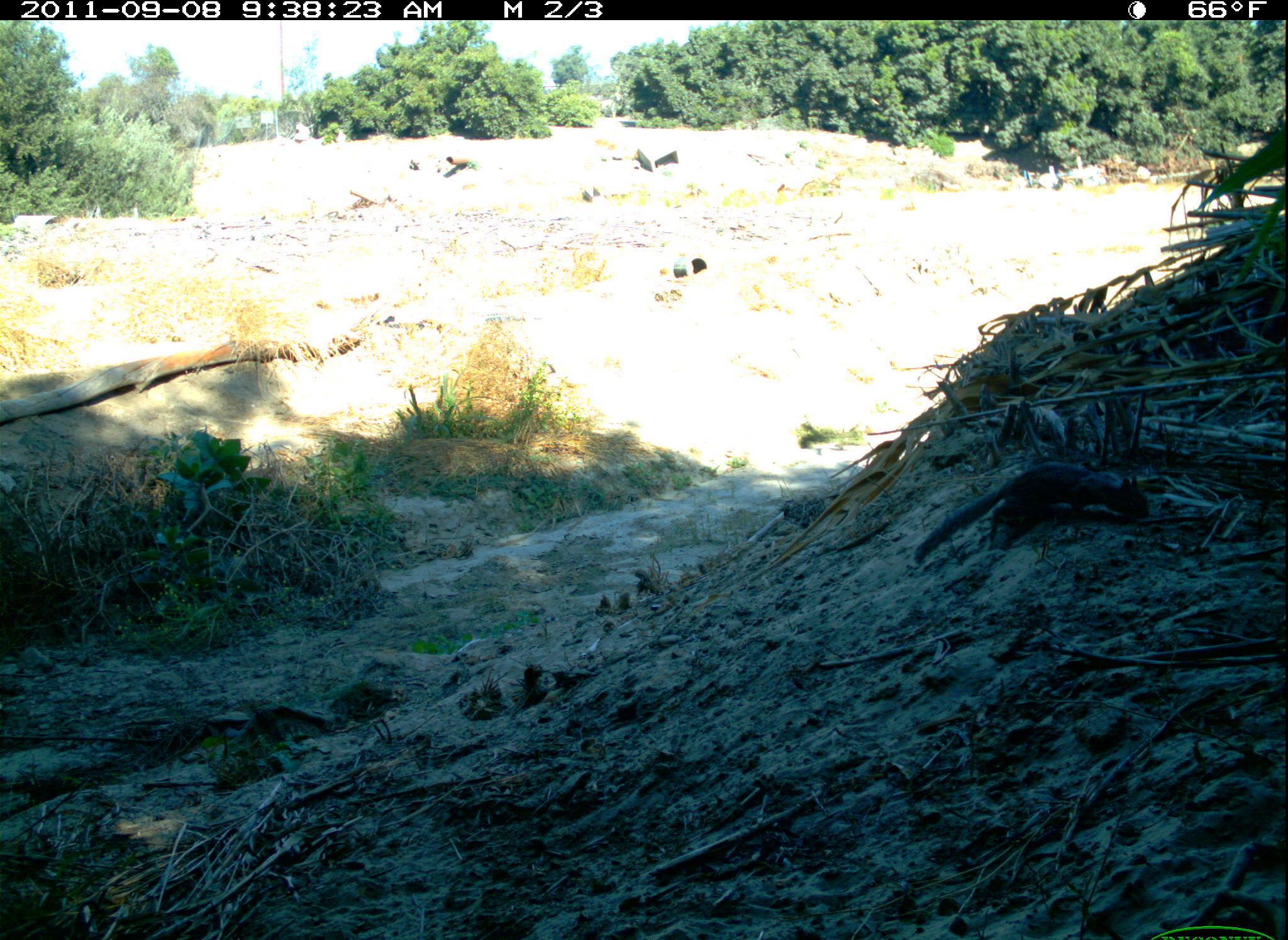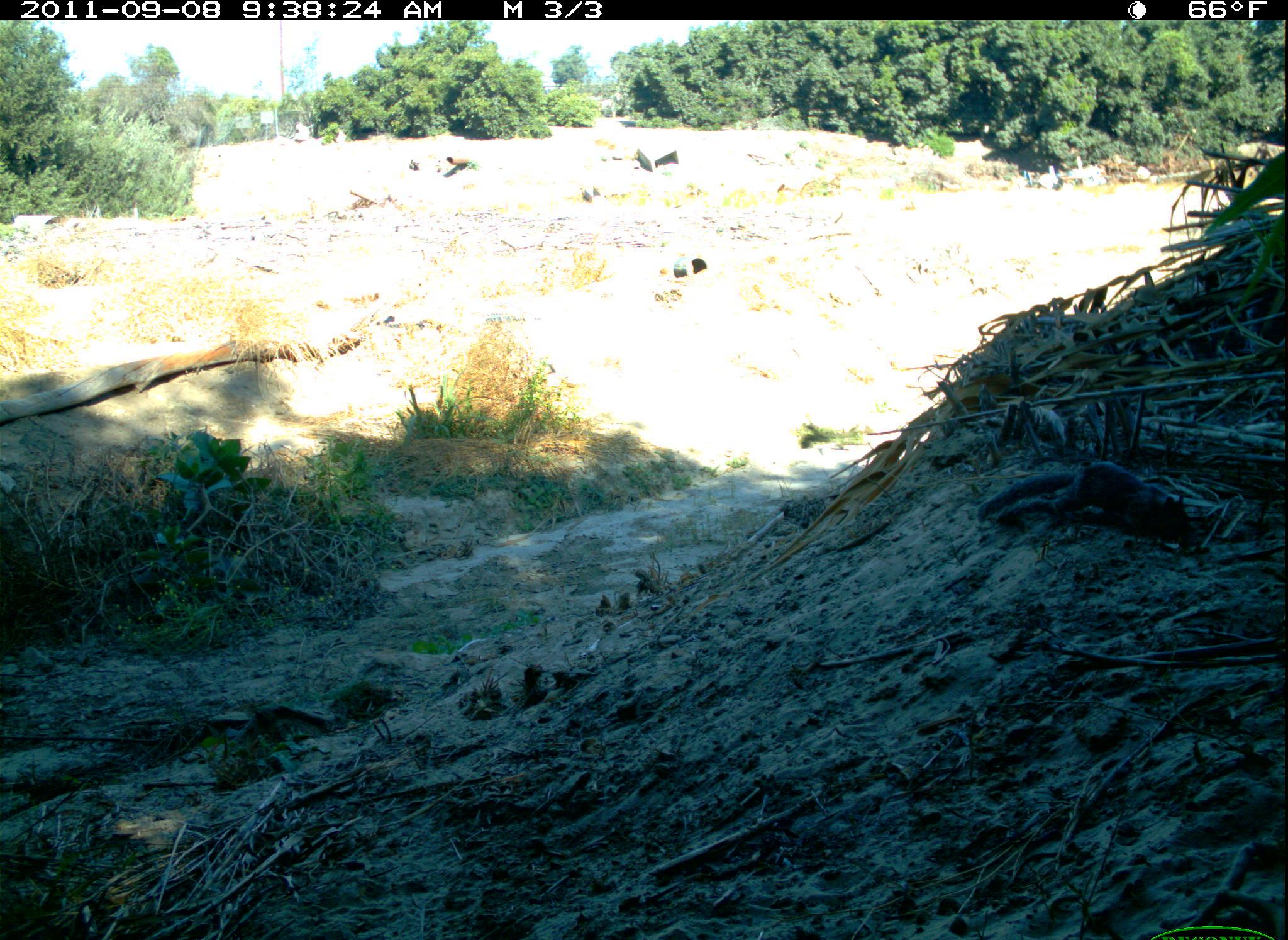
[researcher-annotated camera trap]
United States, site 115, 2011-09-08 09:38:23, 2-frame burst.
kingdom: Animalia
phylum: Chordata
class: Mammalia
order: Rodentia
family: Sciuridae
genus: Sciurus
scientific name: Sciurus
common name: squirrel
Squirrel (Sciurus).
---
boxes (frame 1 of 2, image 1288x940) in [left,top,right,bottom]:
squirrel: [906,454,1159,572]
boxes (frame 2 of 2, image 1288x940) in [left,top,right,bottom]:
squirrel: [972,451,1198,557]